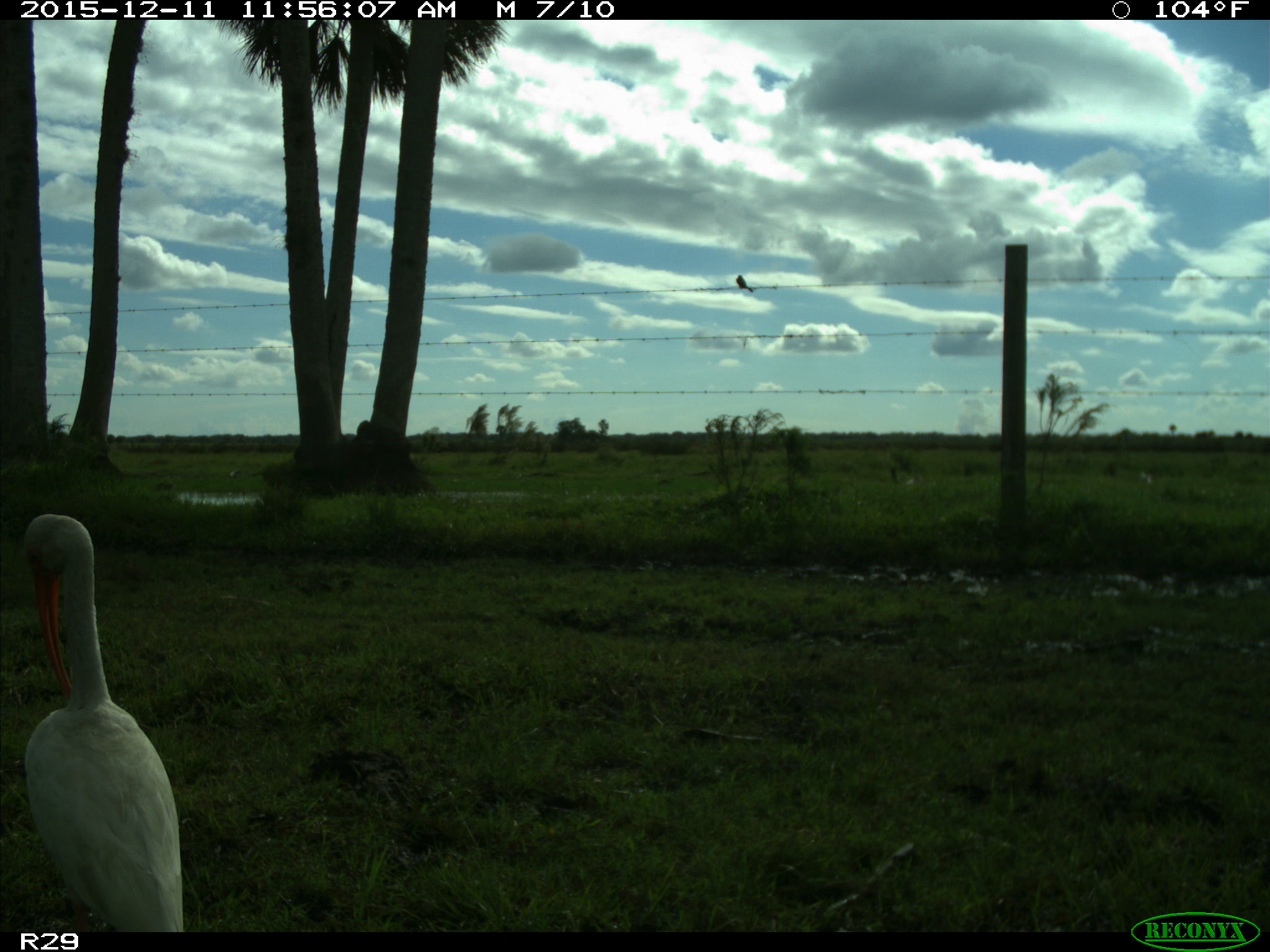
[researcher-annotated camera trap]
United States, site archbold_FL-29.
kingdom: Animalia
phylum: Chordata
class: Aves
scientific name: Aves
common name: birds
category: unidentified bird